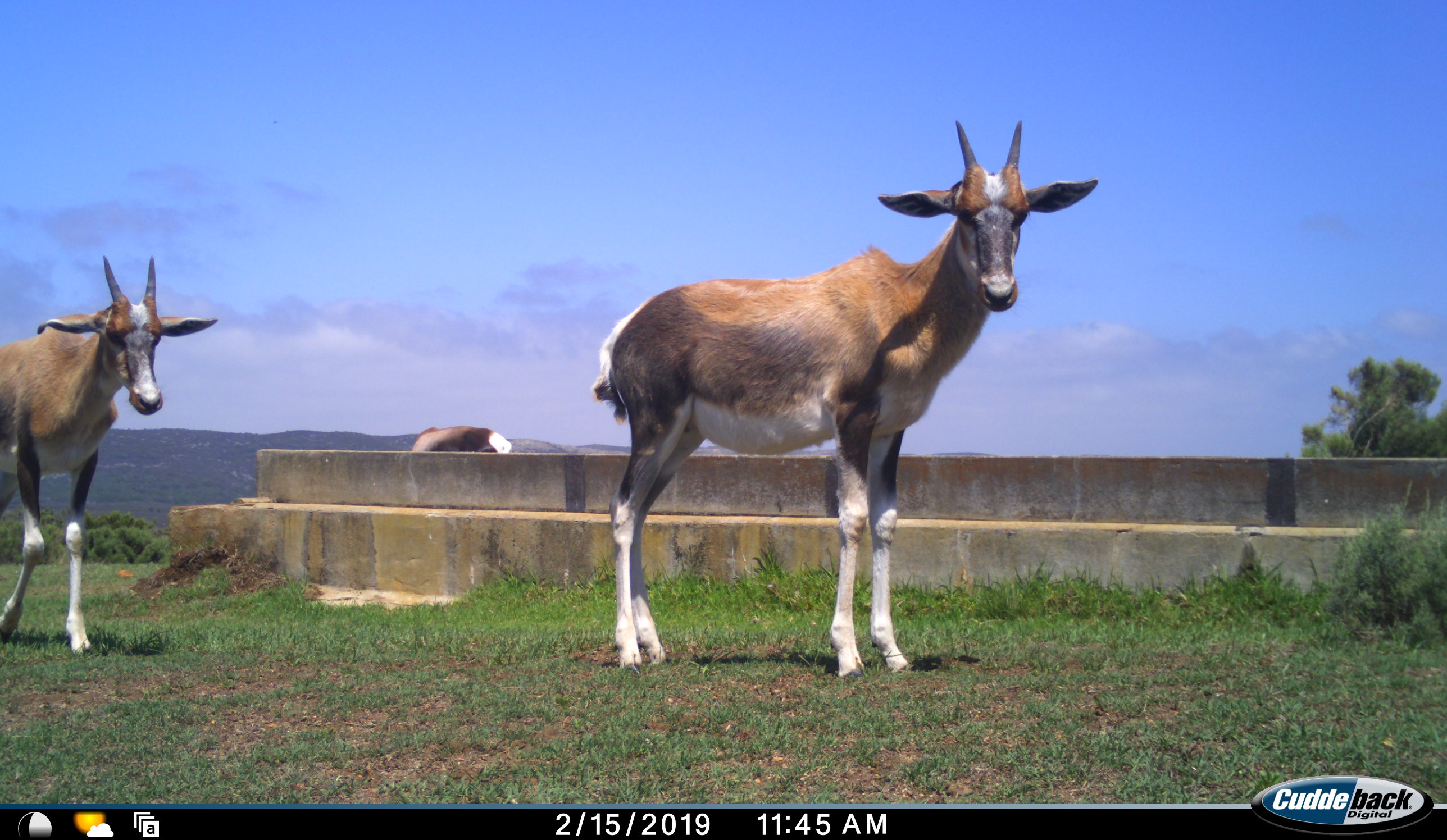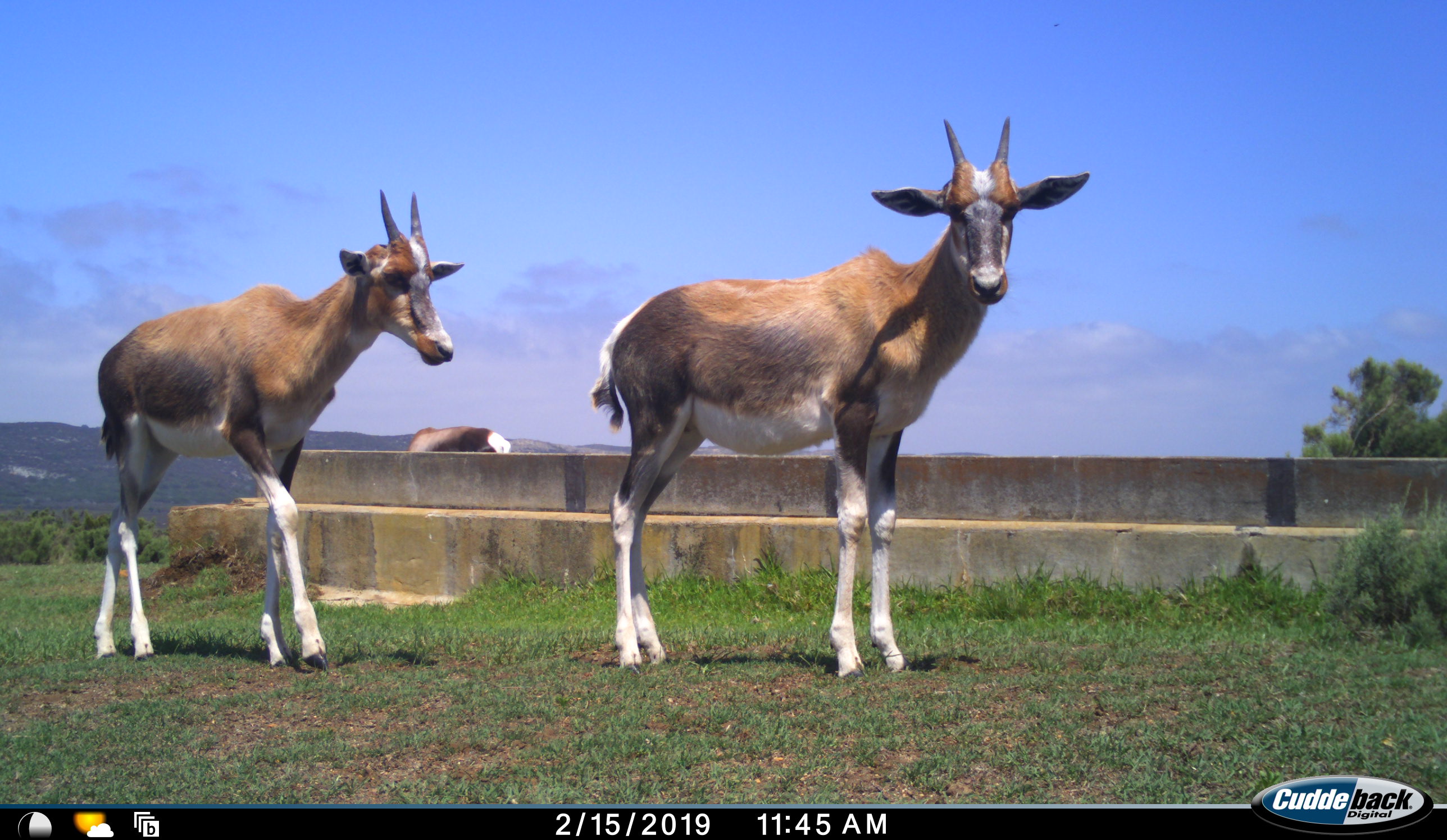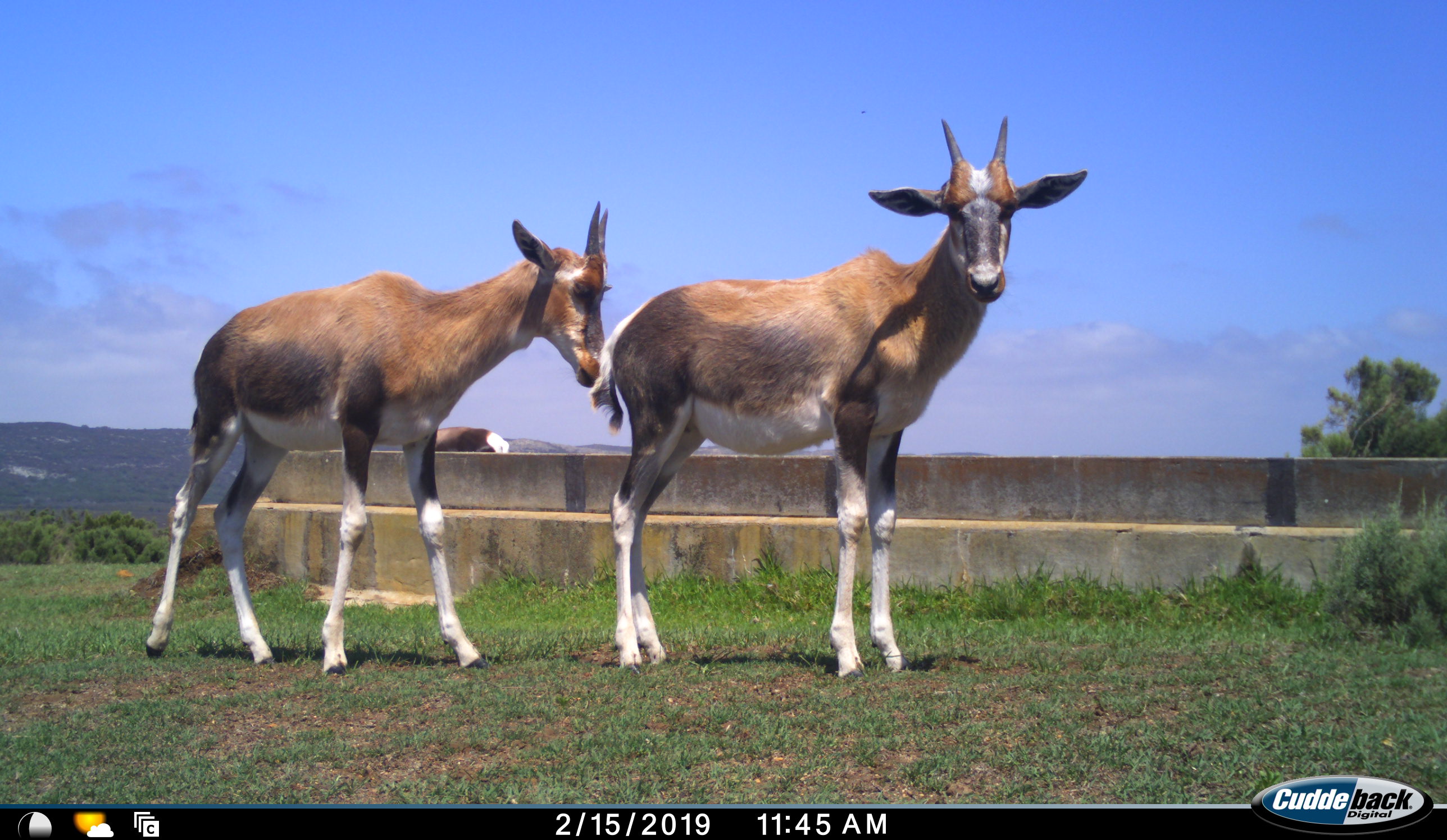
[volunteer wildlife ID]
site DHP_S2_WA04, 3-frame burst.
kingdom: Animalia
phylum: Chordata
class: Mammalia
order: Artiodactyla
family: Bovidae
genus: Damaliscus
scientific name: Damaliscus pygargus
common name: bontebok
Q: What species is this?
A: Bontebok (Damaliscus pygargus).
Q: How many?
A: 3.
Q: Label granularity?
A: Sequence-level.